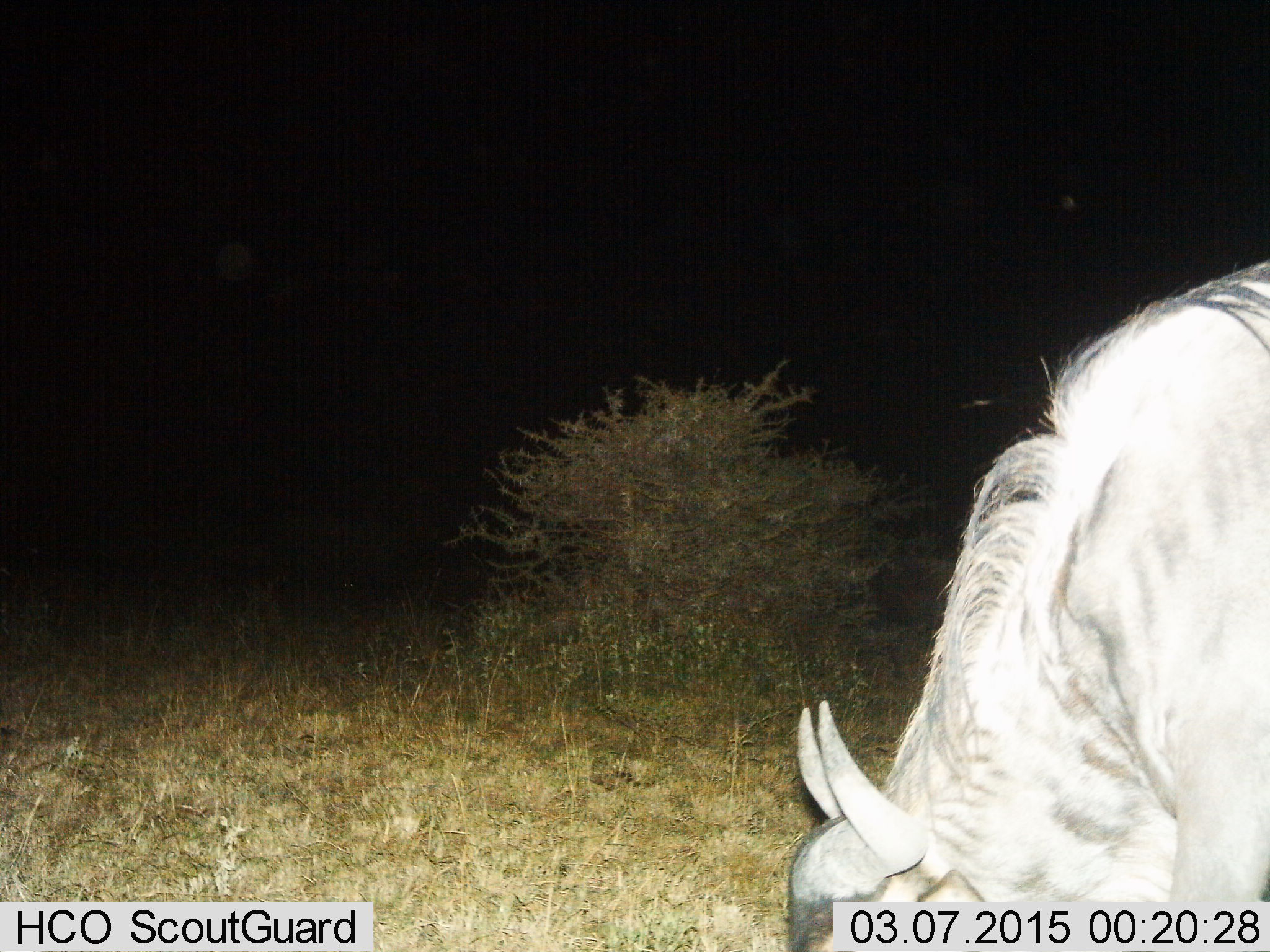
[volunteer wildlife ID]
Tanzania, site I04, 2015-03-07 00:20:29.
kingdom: Animalia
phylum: Chordata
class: Mammalia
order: Artiodactyla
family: Bovidae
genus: Connochaetes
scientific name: Connochaetes taurinus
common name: blue wildebeest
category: wildebeest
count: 1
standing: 50%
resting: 0%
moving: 0%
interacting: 0%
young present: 0%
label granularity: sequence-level